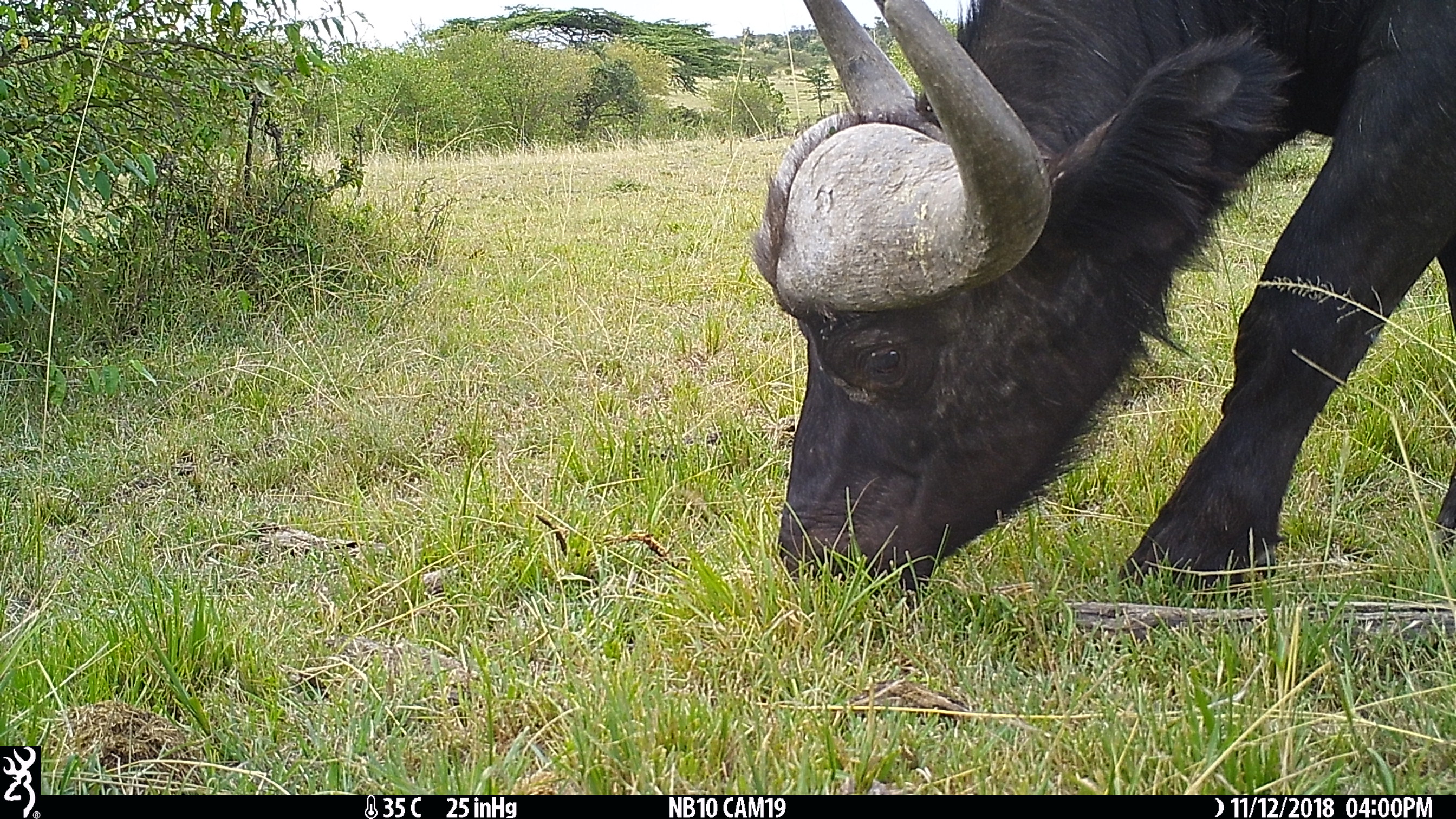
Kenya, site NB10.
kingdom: Animalia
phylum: Chordata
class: Mammalia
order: Artiodactyla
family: Bovidae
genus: Syncerus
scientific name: Syncerus caffer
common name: buffalo